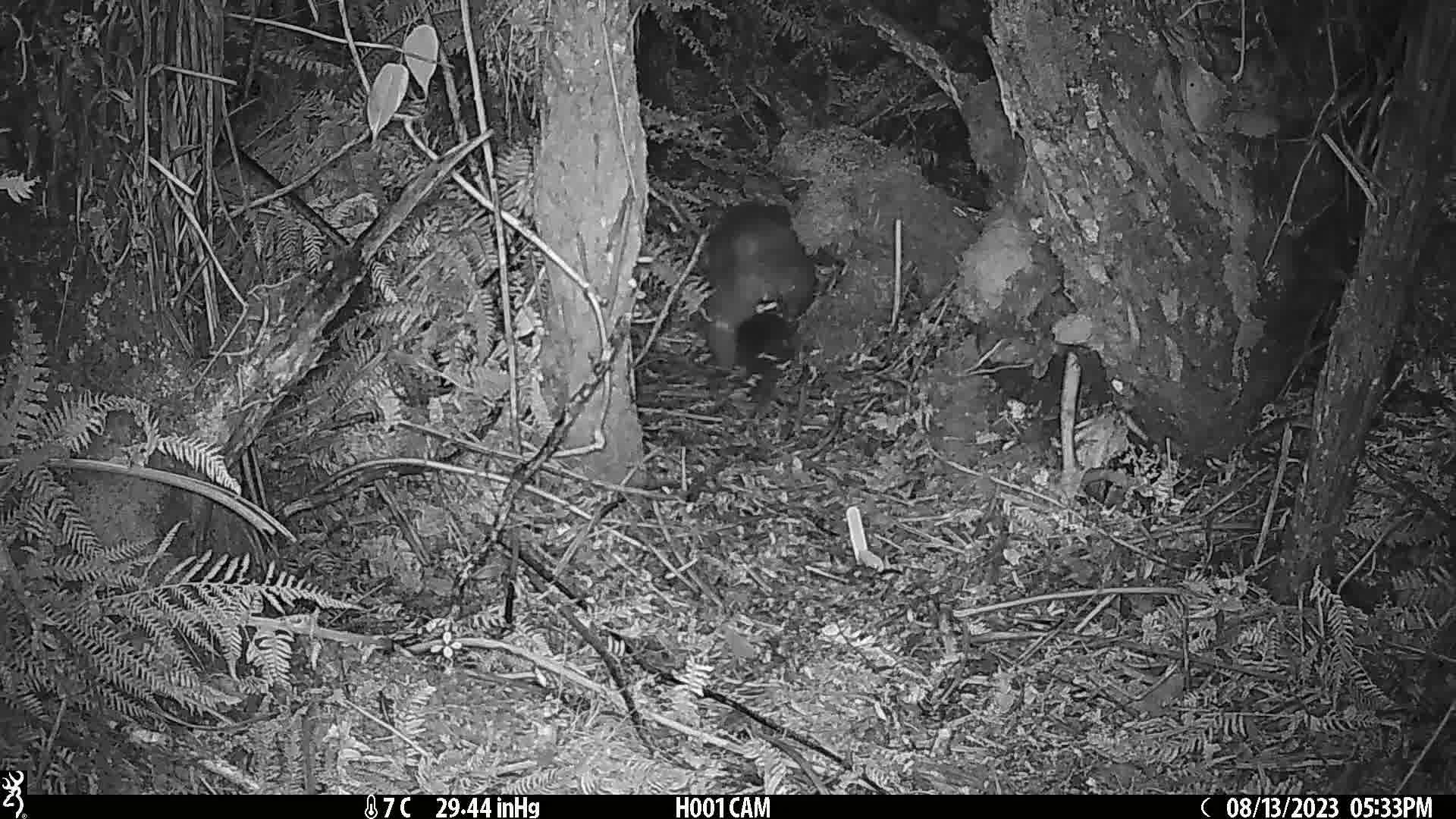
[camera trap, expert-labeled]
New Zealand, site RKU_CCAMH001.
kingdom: Animalia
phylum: Chordata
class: Mammalia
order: Diprotodontia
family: Phalangeridae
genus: Trichosurus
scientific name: Trichosurus vulpecula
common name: common brushtail possum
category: possum